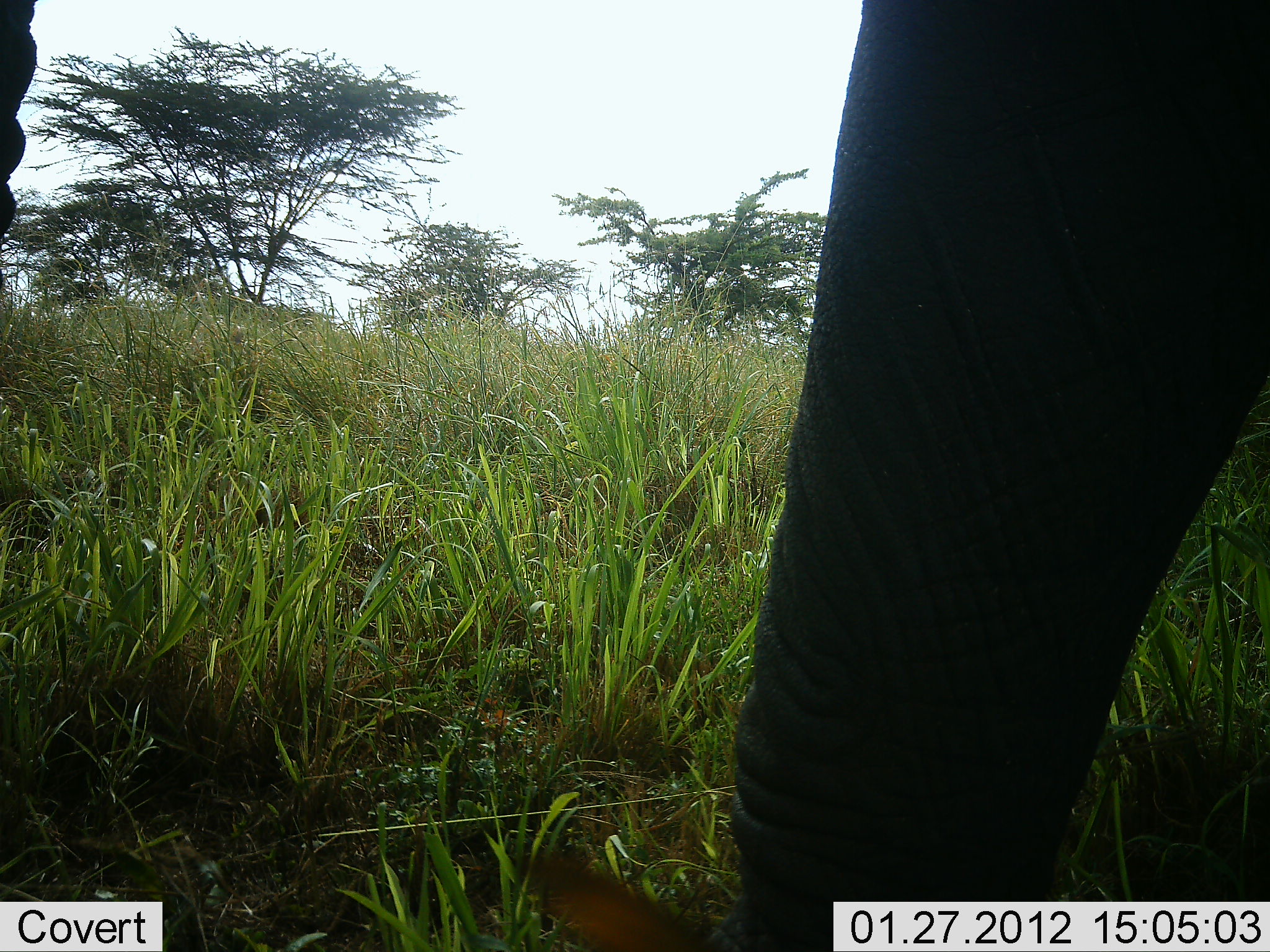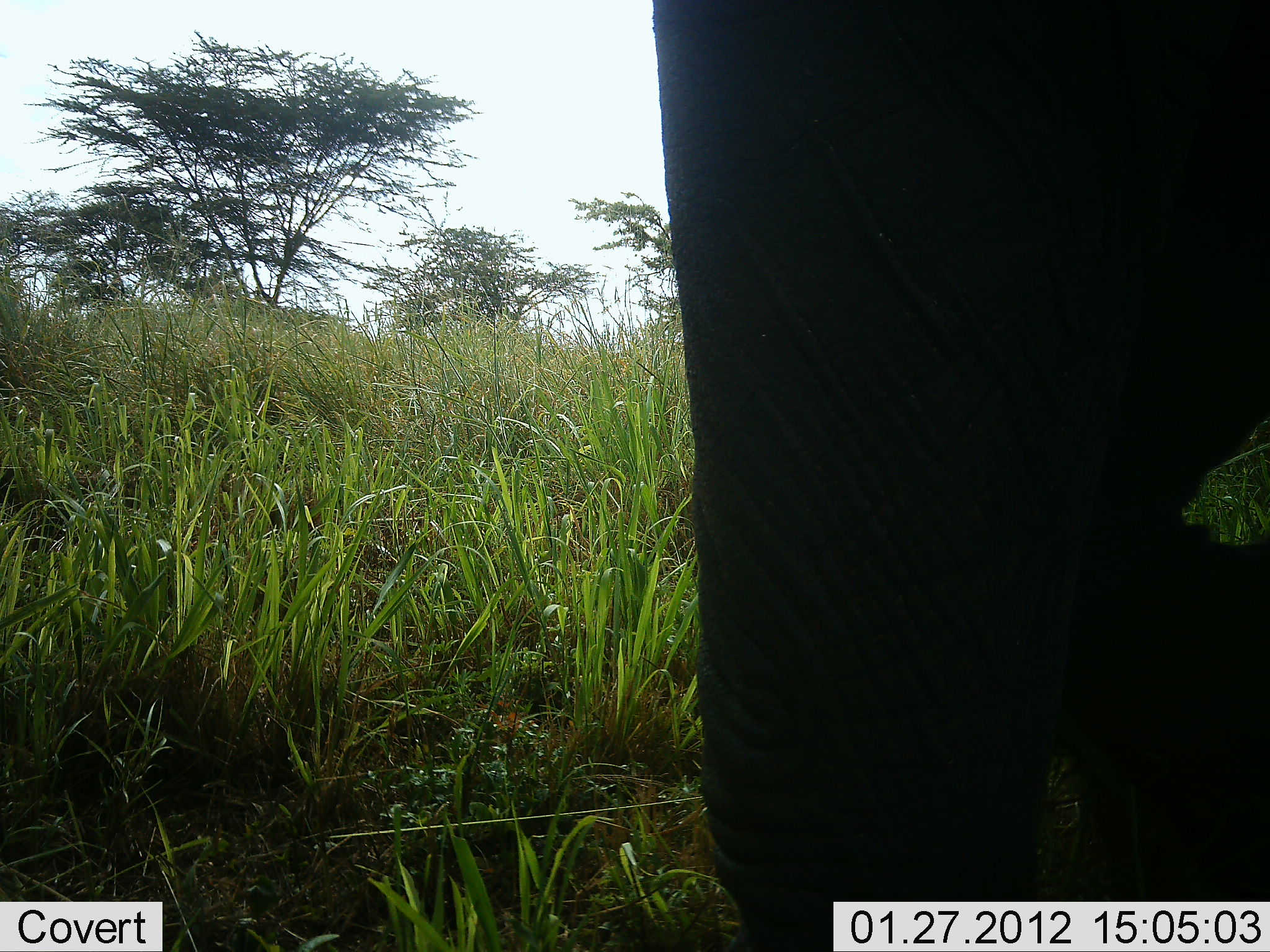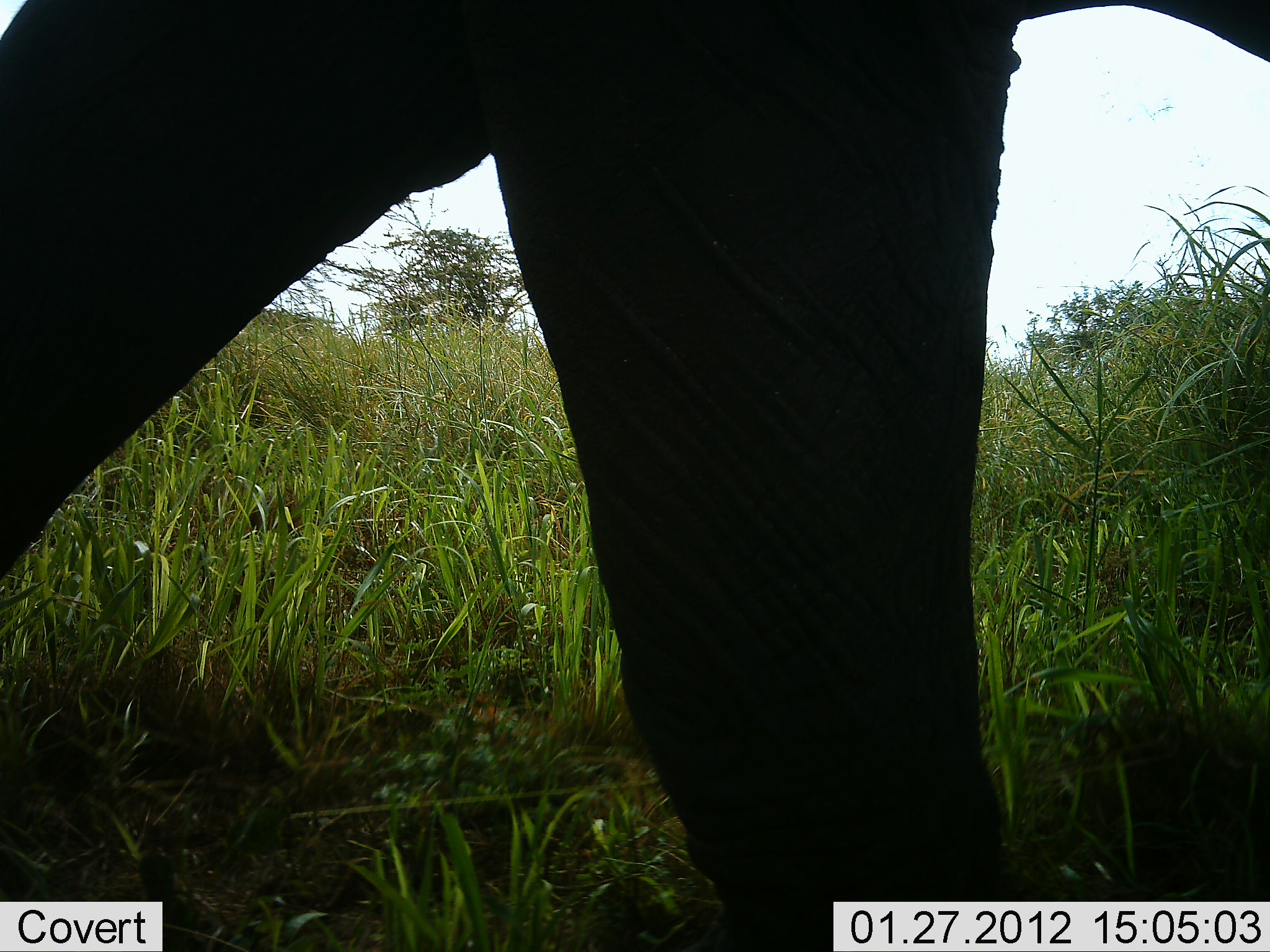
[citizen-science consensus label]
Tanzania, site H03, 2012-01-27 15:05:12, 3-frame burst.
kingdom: Animalia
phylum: Chordata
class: Mammalia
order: Proboscidea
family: Elephantidae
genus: Loxodonta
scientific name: Loxodonta africana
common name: african bush elephant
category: elephant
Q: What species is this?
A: Elephant (african bush elephant) (Loxodonta africana).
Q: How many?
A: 1.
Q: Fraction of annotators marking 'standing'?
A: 11%.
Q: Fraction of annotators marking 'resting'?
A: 0%.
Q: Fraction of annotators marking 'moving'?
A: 93%.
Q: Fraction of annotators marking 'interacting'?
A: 0%.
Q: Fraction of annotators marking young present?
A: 0%.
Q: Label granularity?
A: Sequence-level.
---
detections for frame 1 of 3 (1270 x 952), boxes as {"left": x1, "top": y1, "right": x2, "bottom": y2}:
animal: {"left": 708, "top": 0, "right": 1270, "bottom": 952}; {"left": 0, "top": 0, "right": 38, "bottom": 293}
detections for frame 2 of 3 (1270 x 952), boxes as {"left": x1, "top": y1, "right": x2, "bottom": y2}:
animal: {"left": 651, "top": 0, "right": 1270, "bottom": 952}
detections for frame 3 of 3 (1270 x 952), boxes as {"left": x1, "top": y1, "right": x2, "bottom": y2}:
animal: {"left": 1, "top": 1, "right": 1270, "bottom": 952}